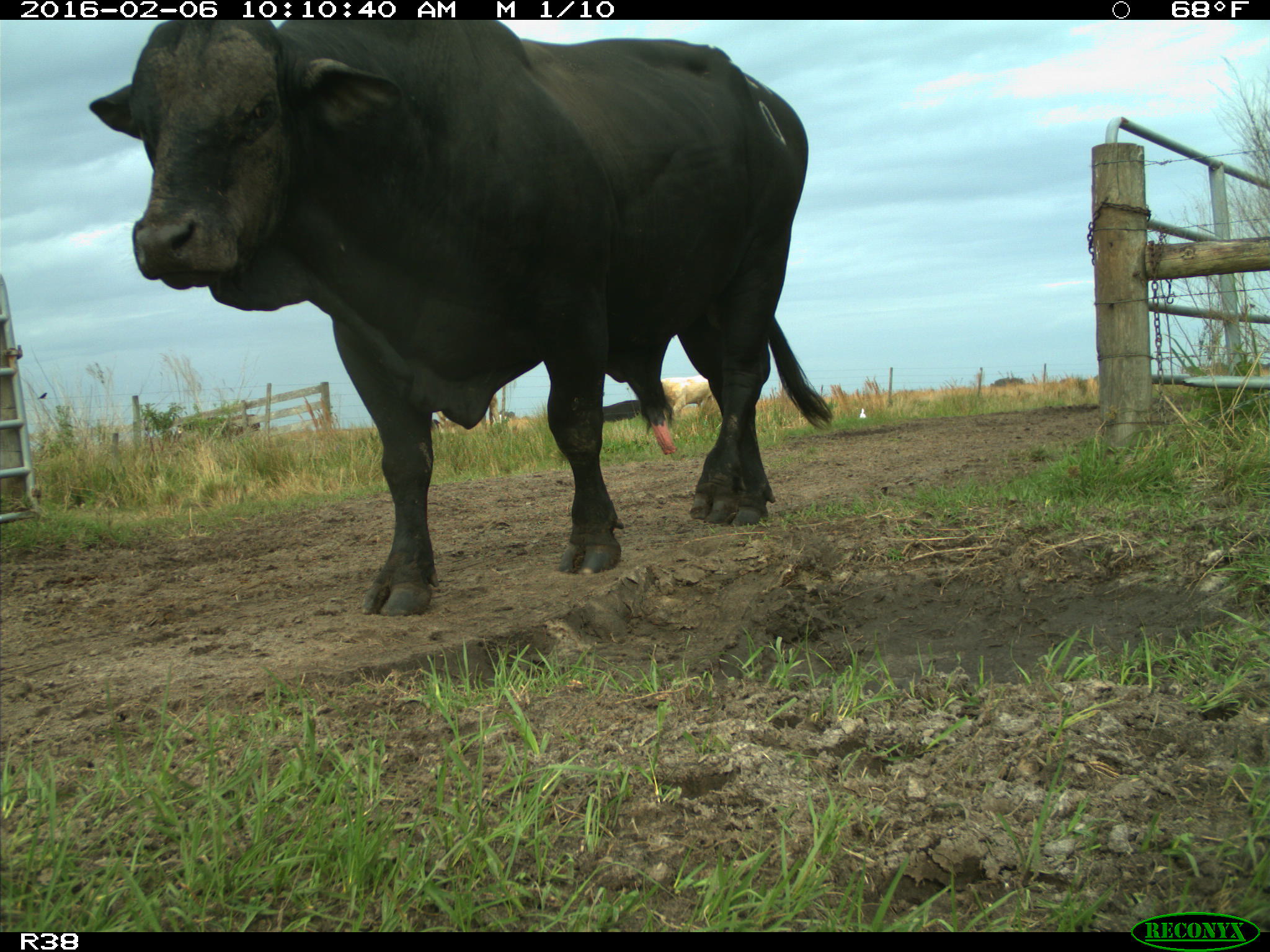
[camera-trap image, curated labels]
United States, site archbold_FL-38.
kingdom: Animalia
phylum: Chordata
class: Mammalia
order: Artiodactyla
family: Bovidae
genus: Bos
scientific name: Bos taurus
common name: domestic cow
Bos taurus (domestic cow).